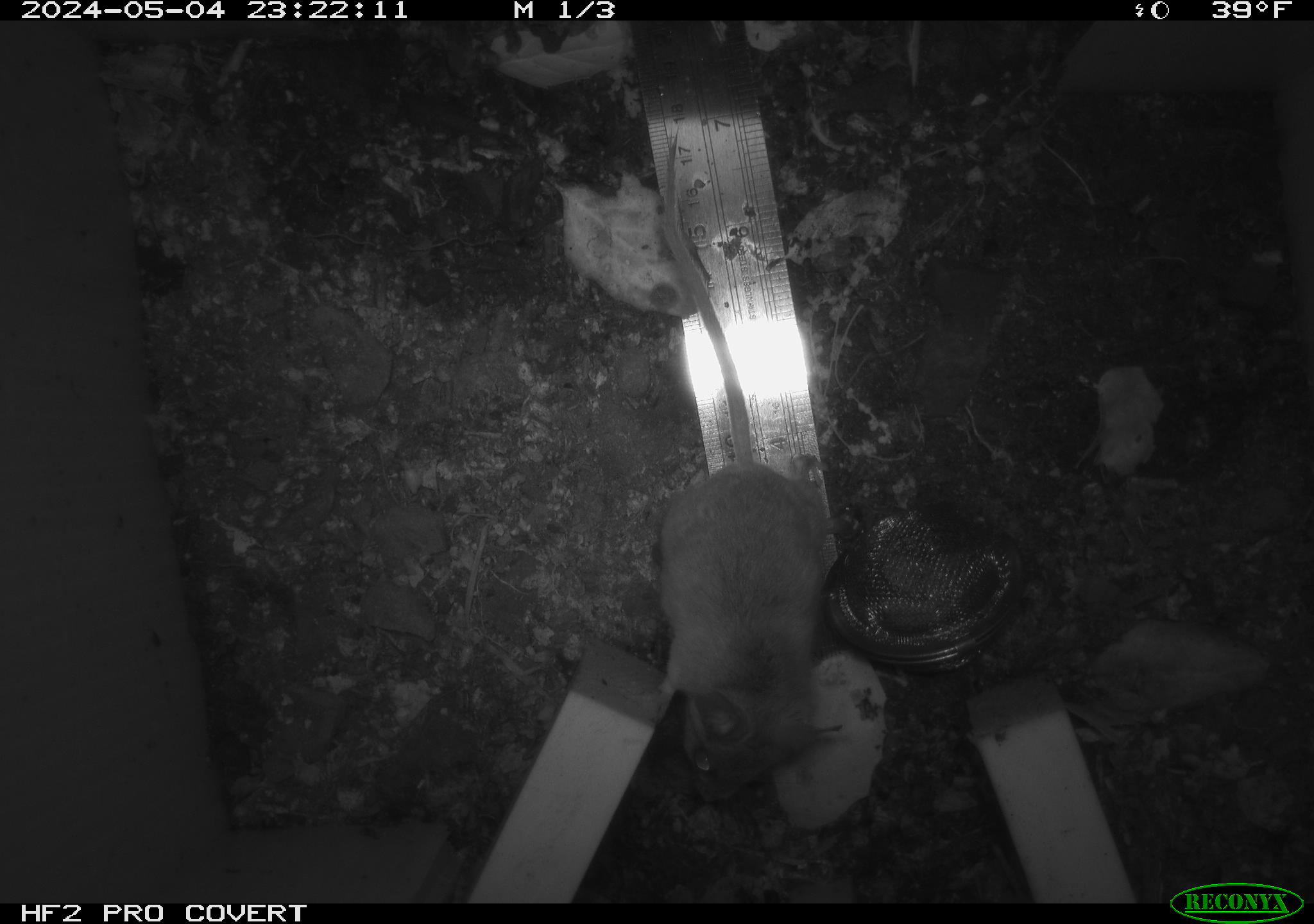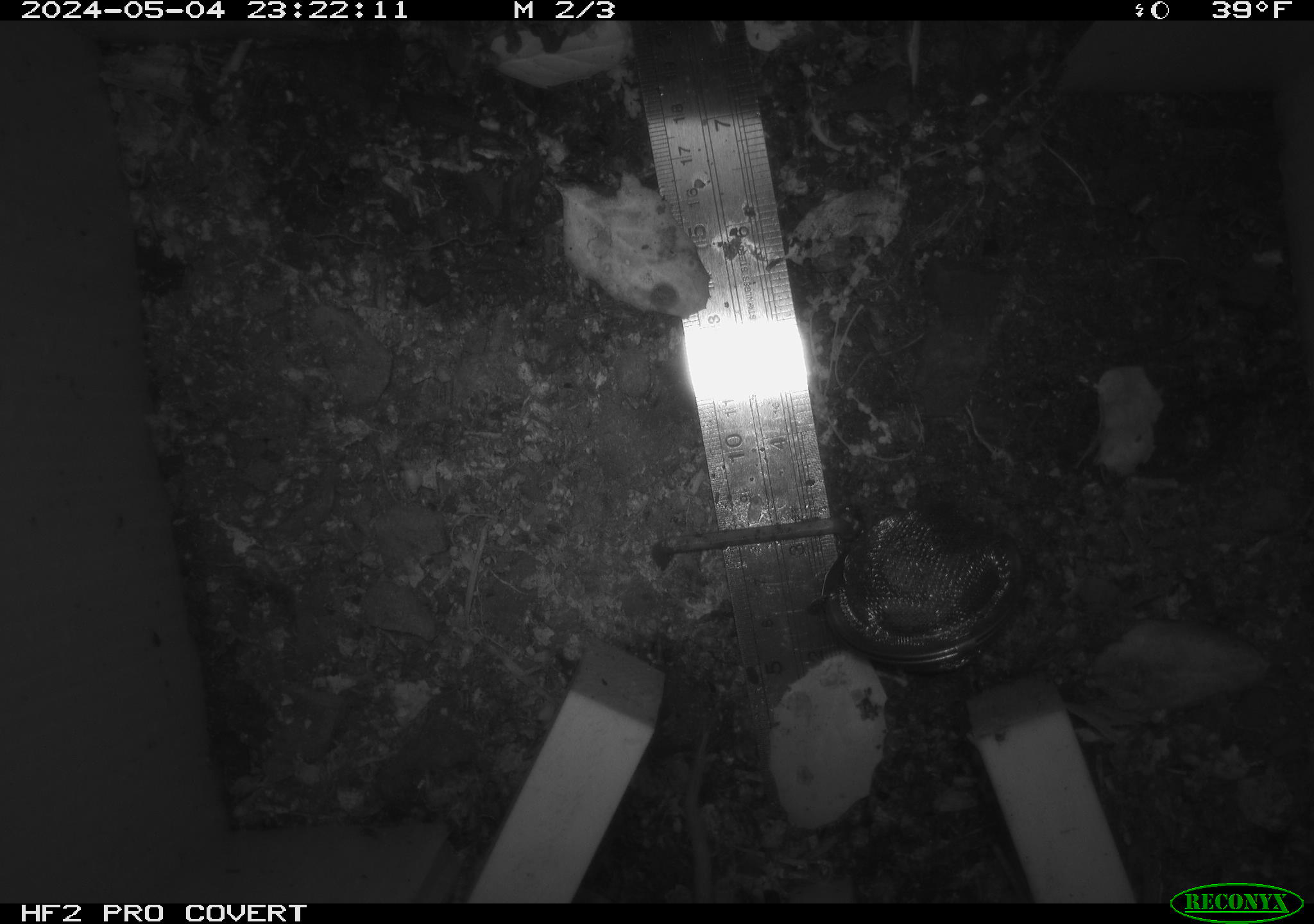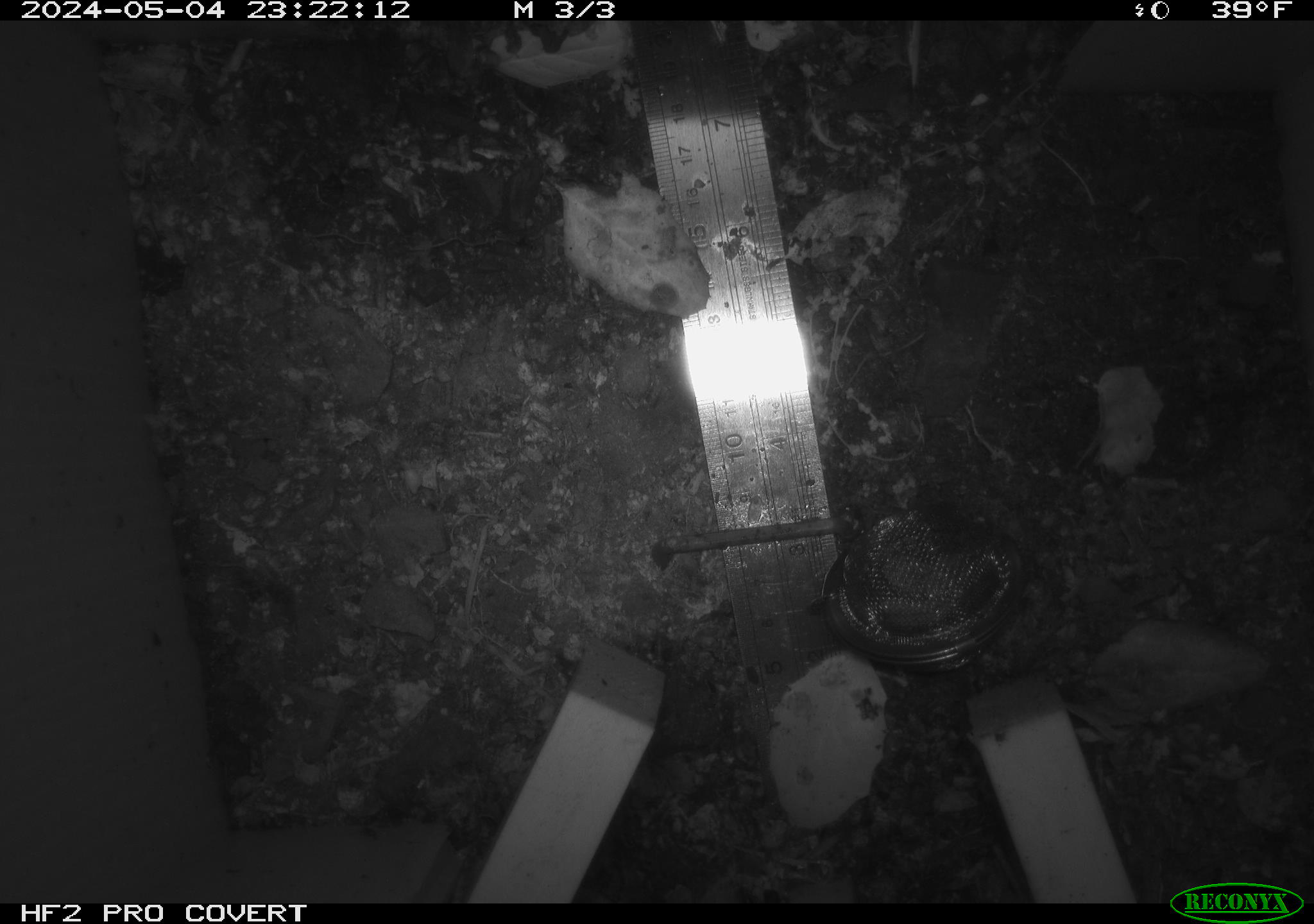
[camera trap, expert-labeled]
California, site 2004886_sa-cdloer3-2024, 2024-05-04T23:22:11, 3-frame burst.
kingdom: Animalia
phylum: Chordata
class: Mammalia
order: Rodentia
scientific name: Rodentia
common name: mouse species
Mouse species (Rodentia).